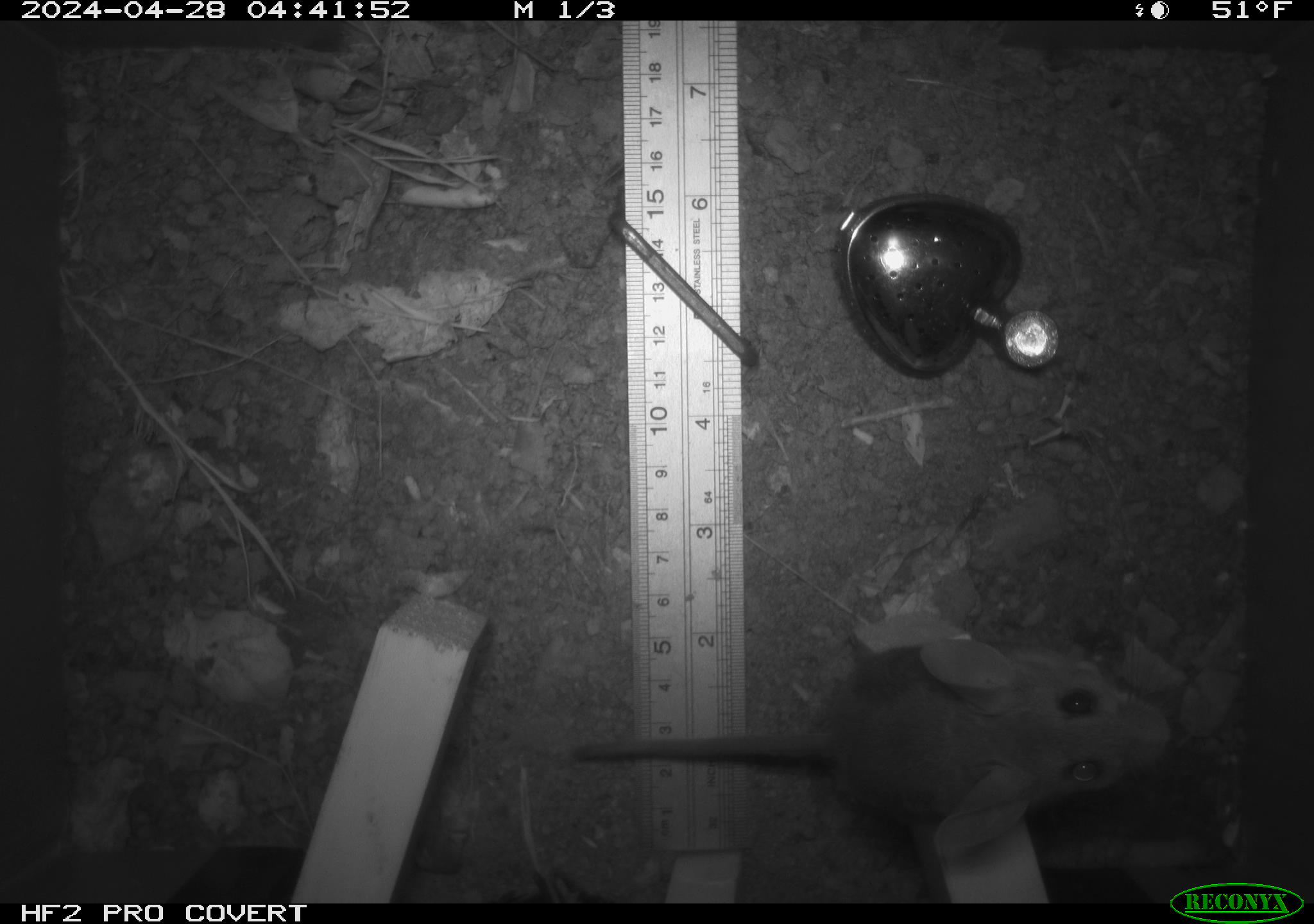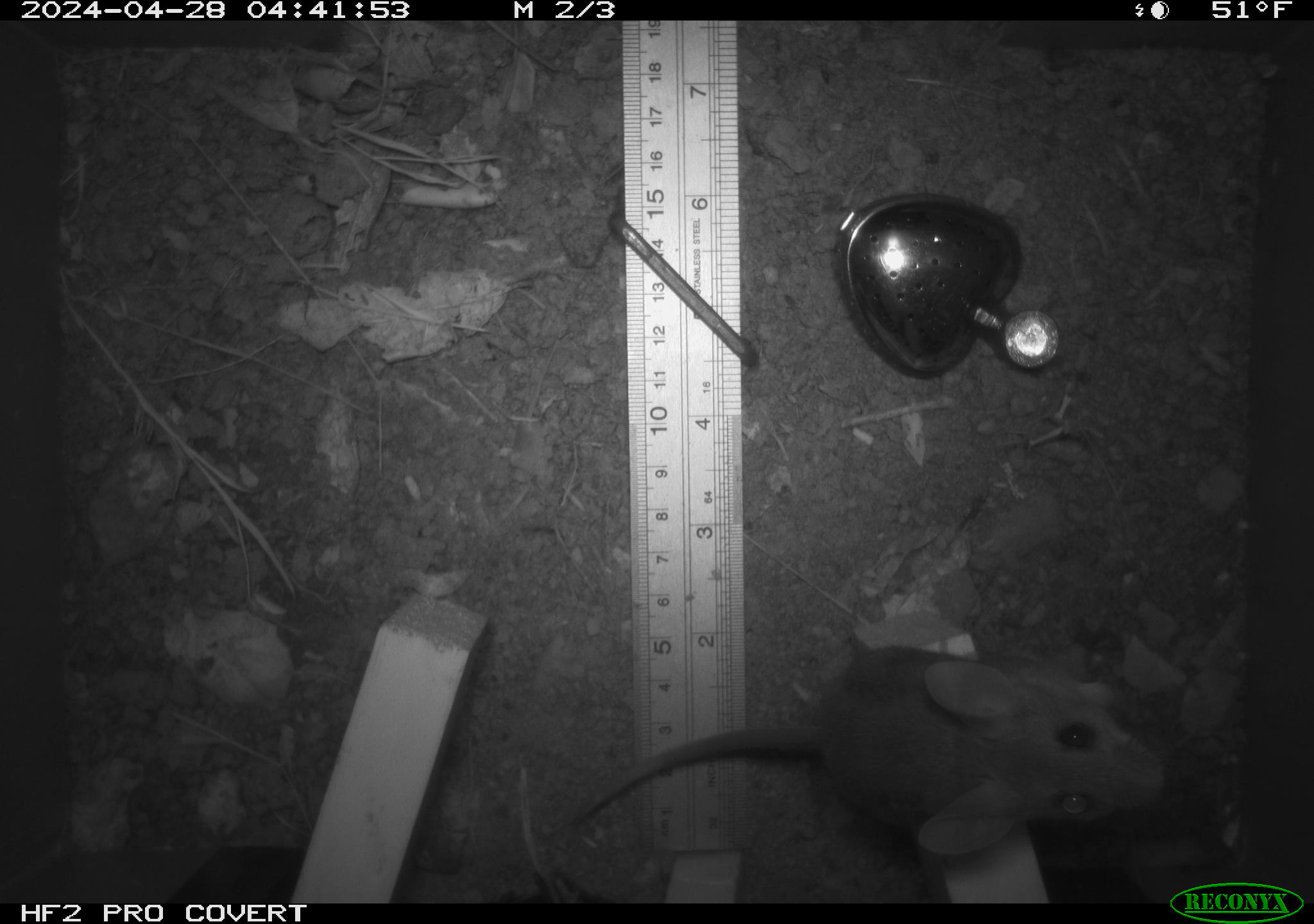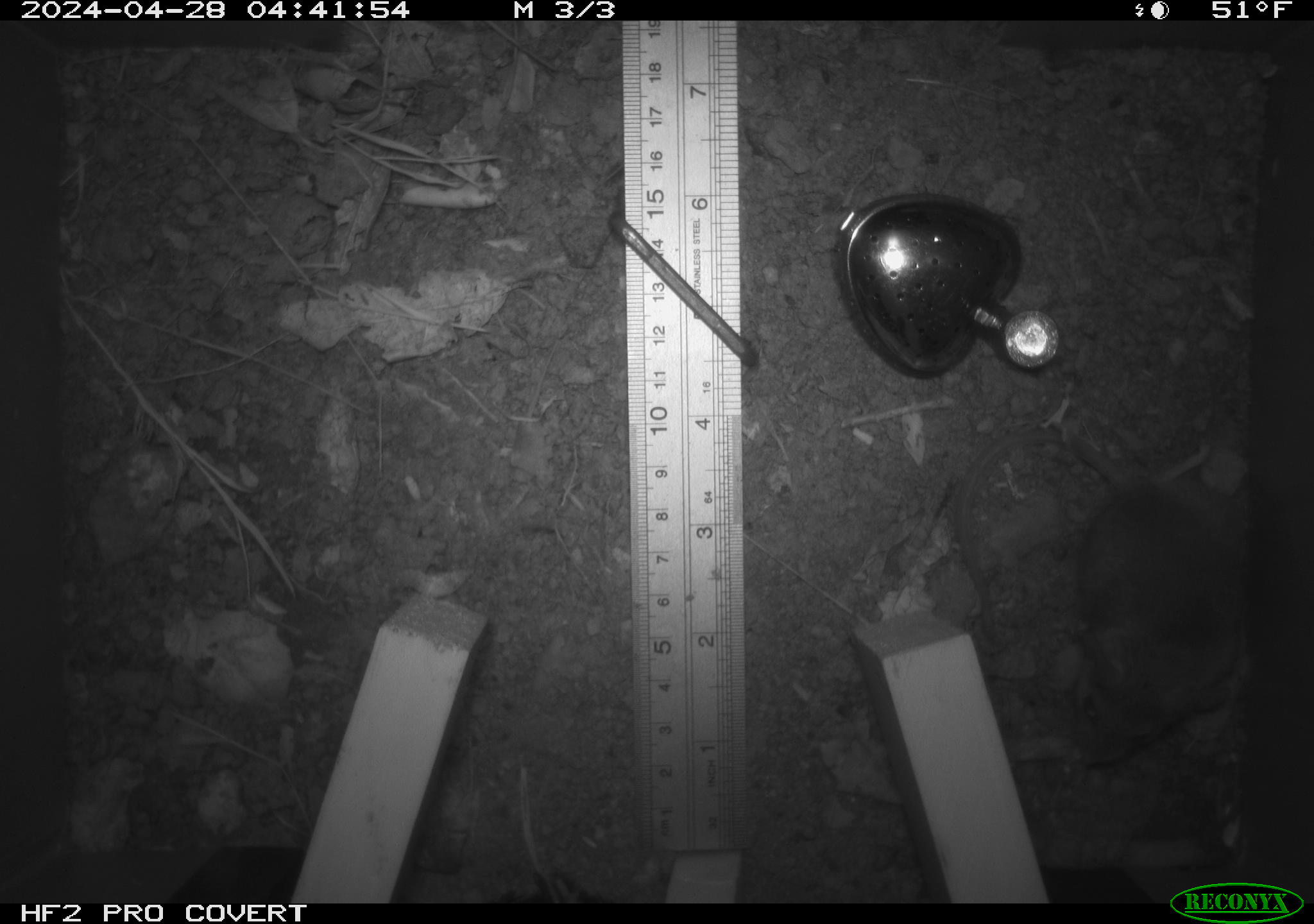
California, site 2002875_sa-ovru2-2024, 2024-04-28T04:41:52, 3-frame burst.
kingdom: Animalia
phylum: Chordata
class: Mammalia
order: Rodentia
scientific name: Rodentia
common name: rodent